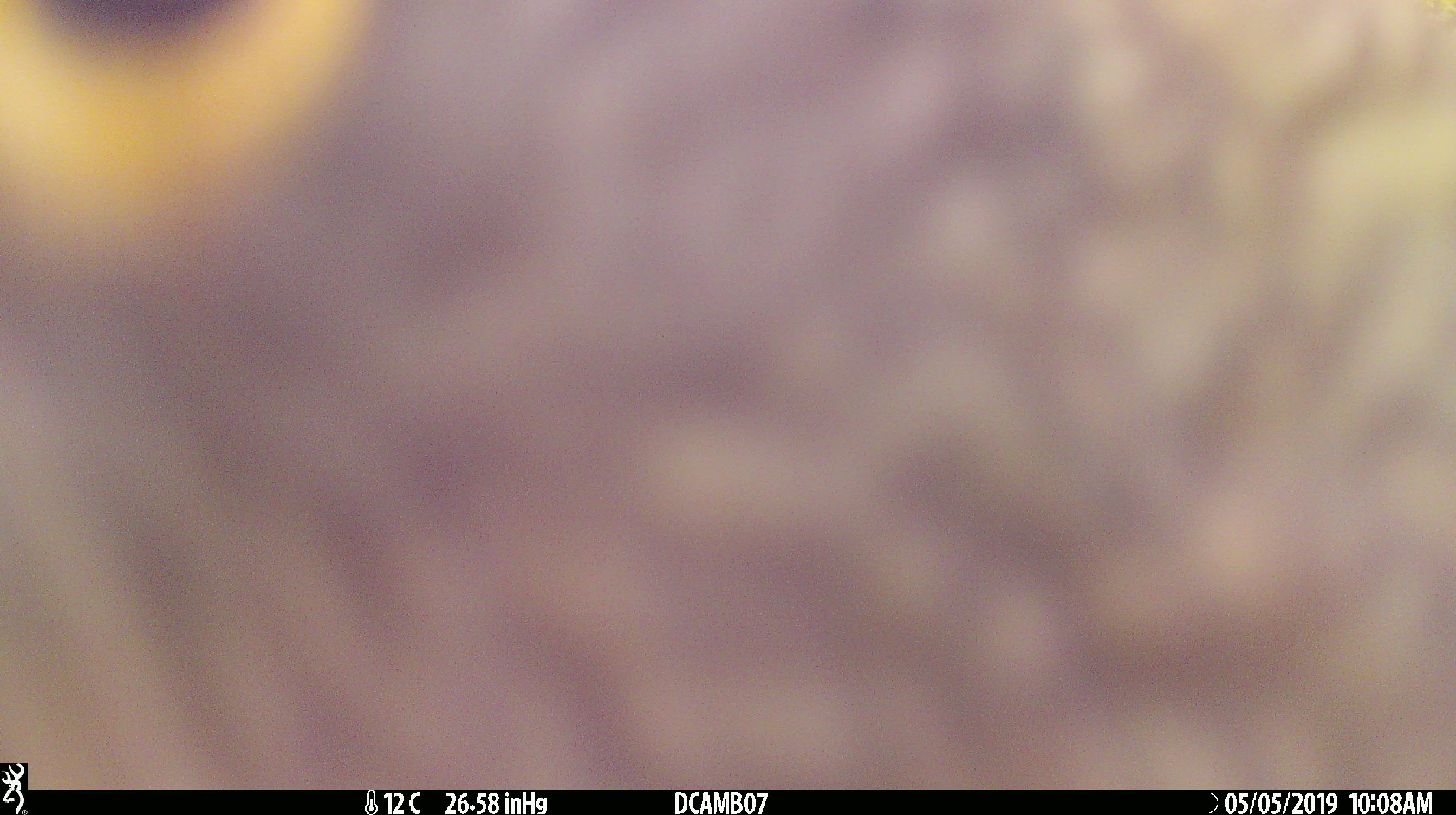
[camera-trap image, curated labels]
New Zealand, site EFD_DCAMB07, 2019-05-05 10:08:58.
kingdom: Animalia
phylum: Chordata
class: Aves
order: Psittaciformes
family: Strigopidae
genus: Nestor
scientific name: Nestor notabilis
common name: kea